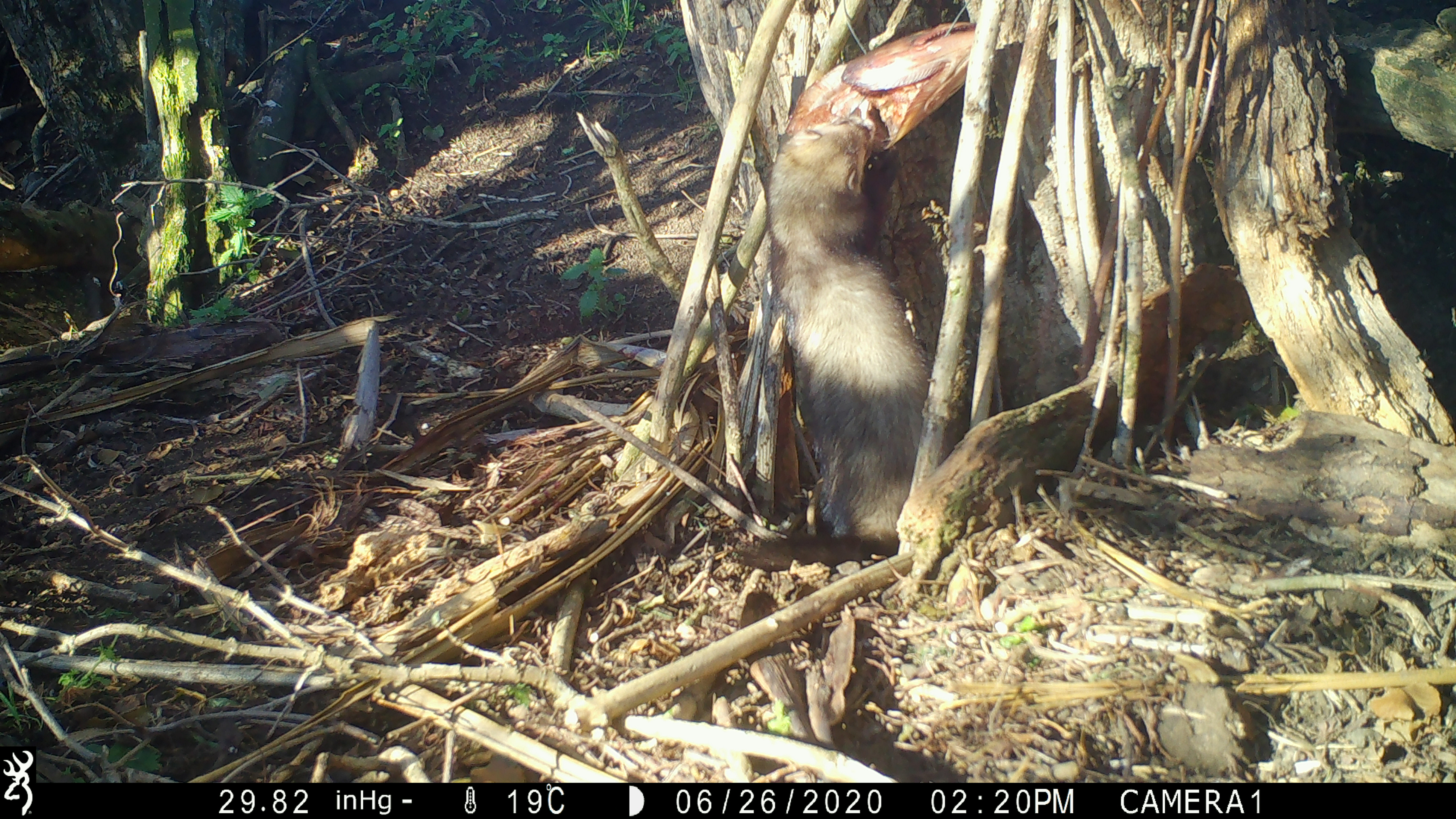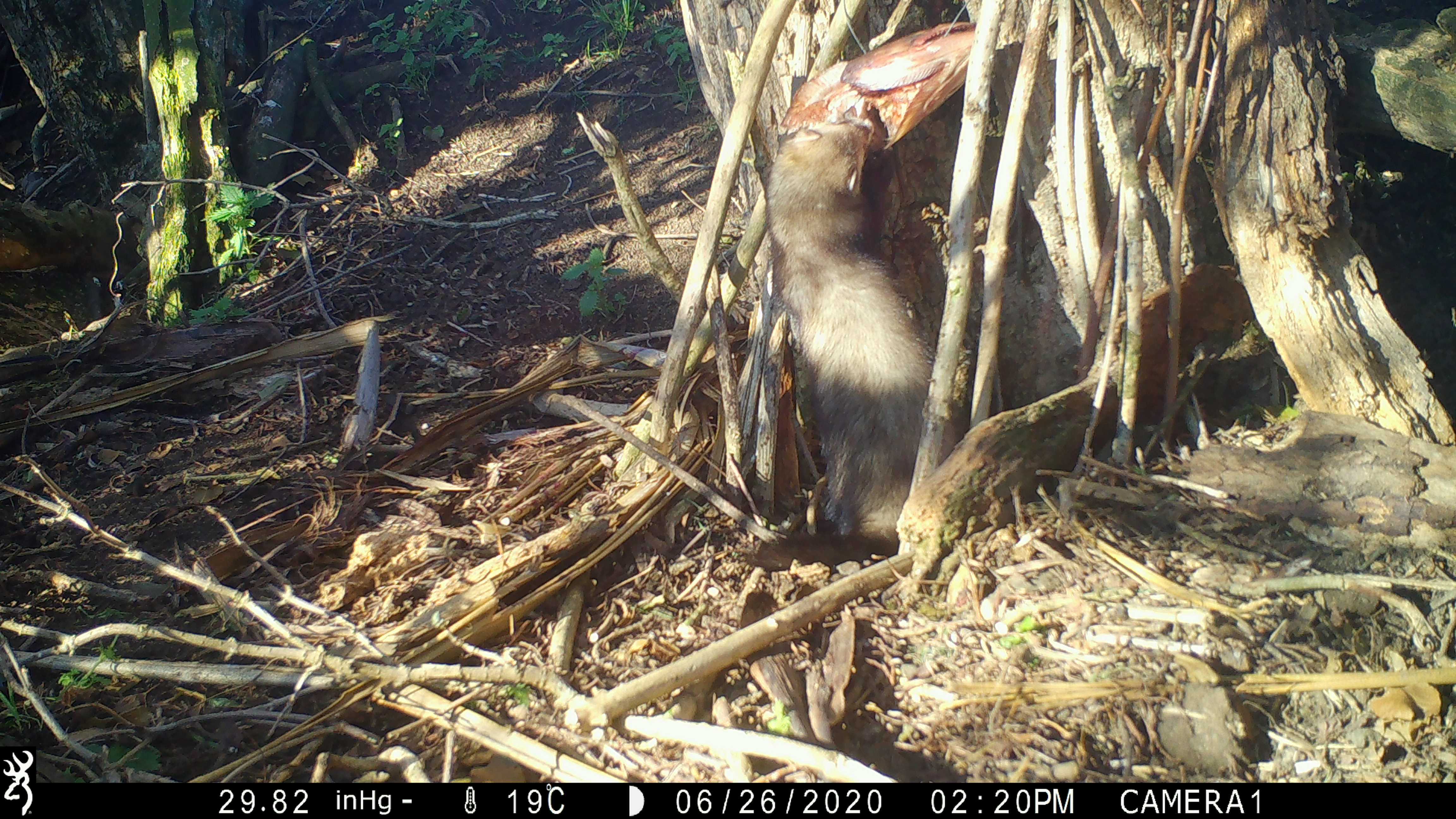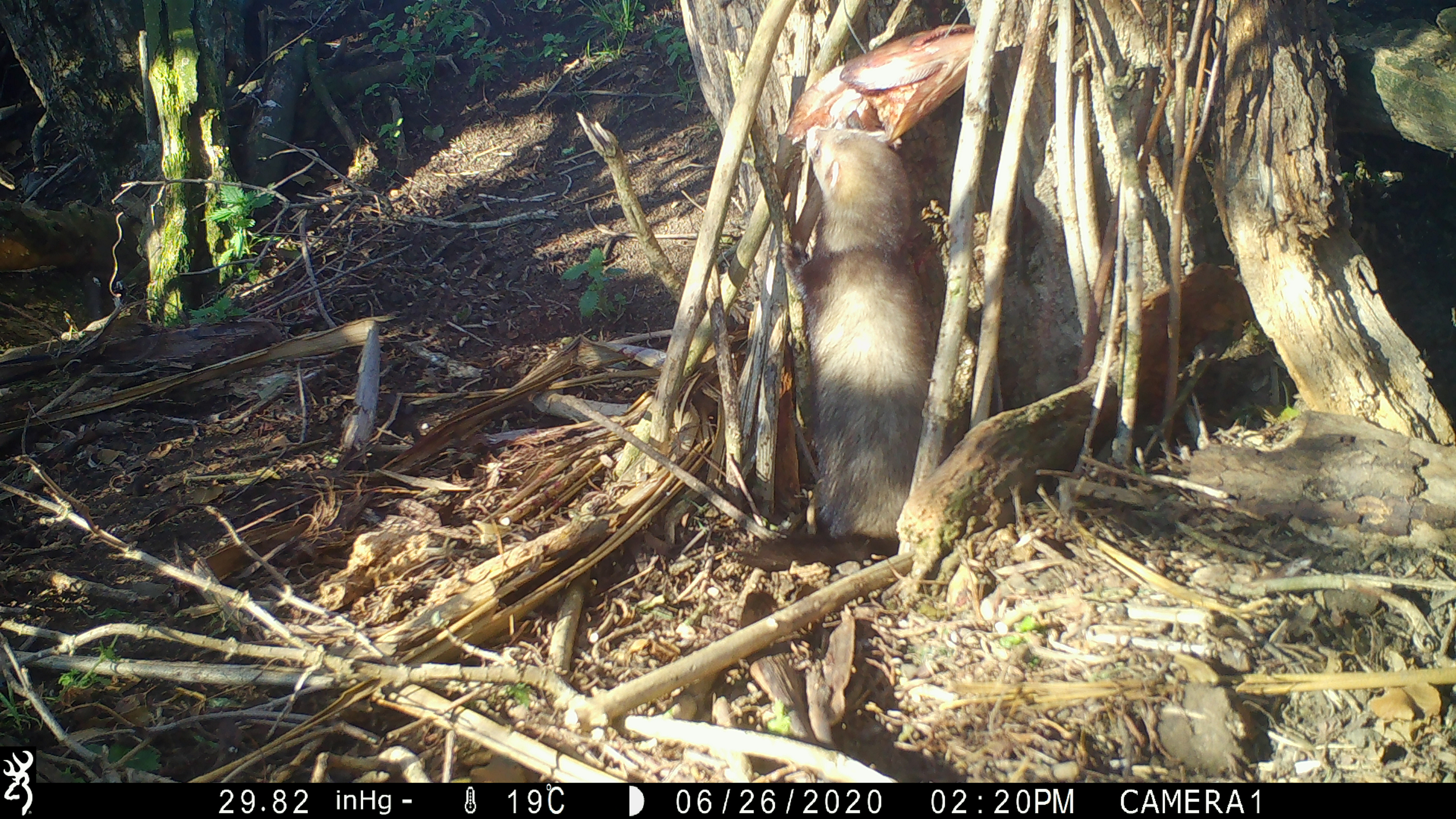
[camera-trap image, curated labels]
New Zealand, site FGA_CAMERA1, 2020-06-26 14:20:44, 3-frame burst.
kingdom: Animalia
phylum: Chordata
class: Mammalia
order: Carnivora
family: Mustelidae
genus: Mustela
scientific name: Mustela furo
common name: ferret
Ferret (Mustela furo).